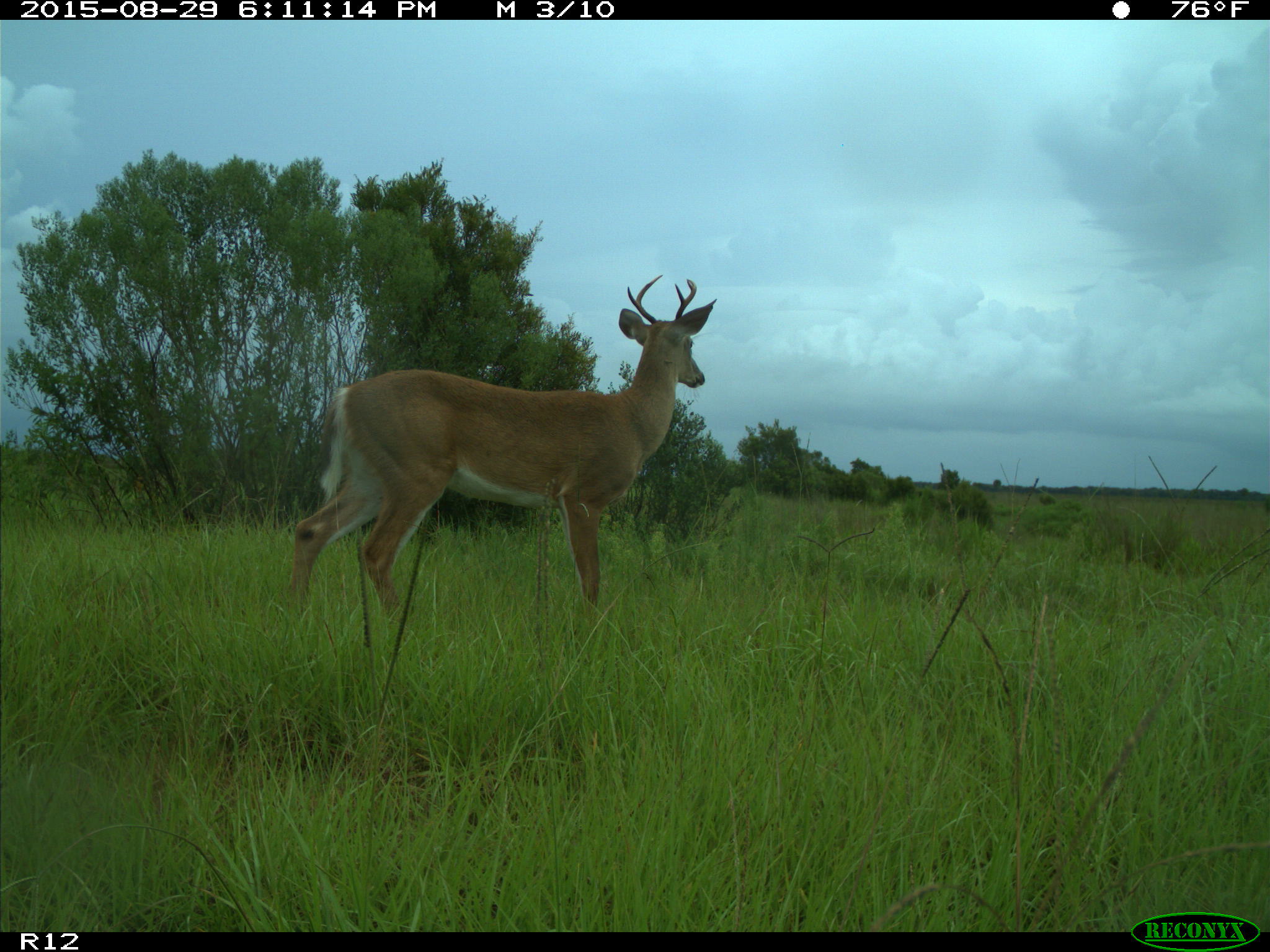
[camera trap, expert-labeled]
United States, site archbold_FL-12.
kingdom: Animalia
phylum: Chordata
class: Mammalia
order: Artiodactyla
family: Cervidae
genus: Odocoileus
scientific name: Odocoileus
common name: deer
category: unidentified deer